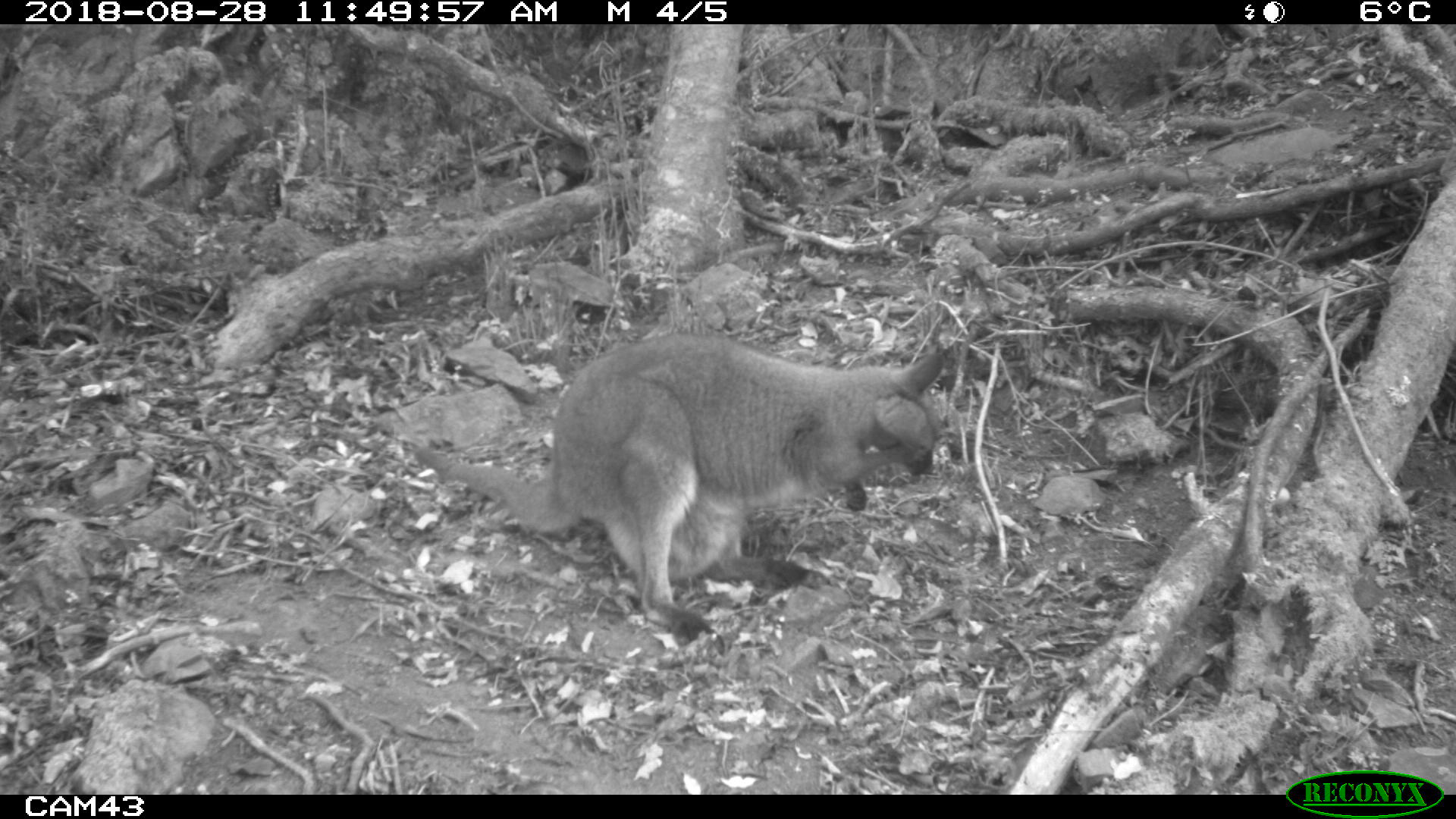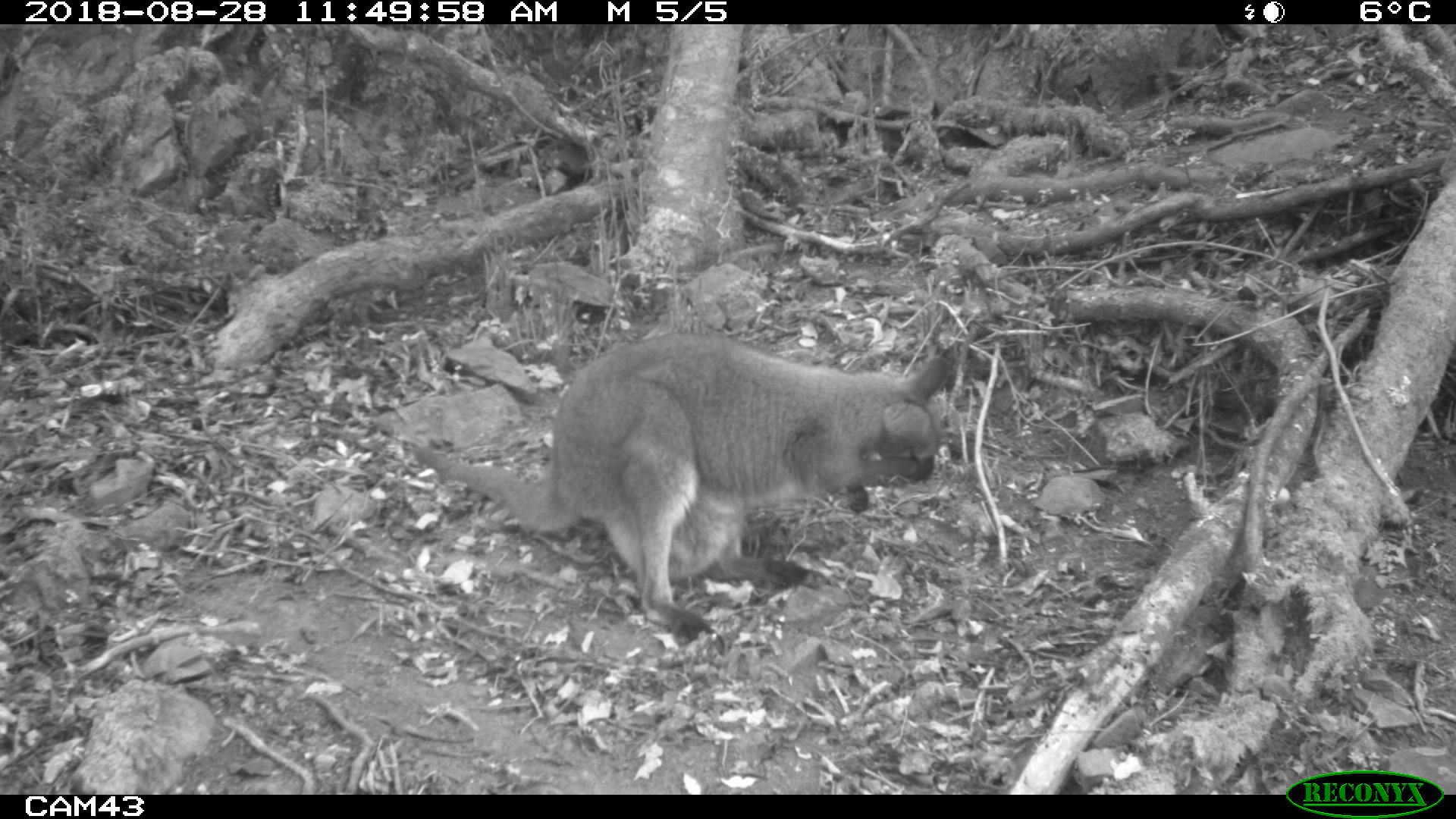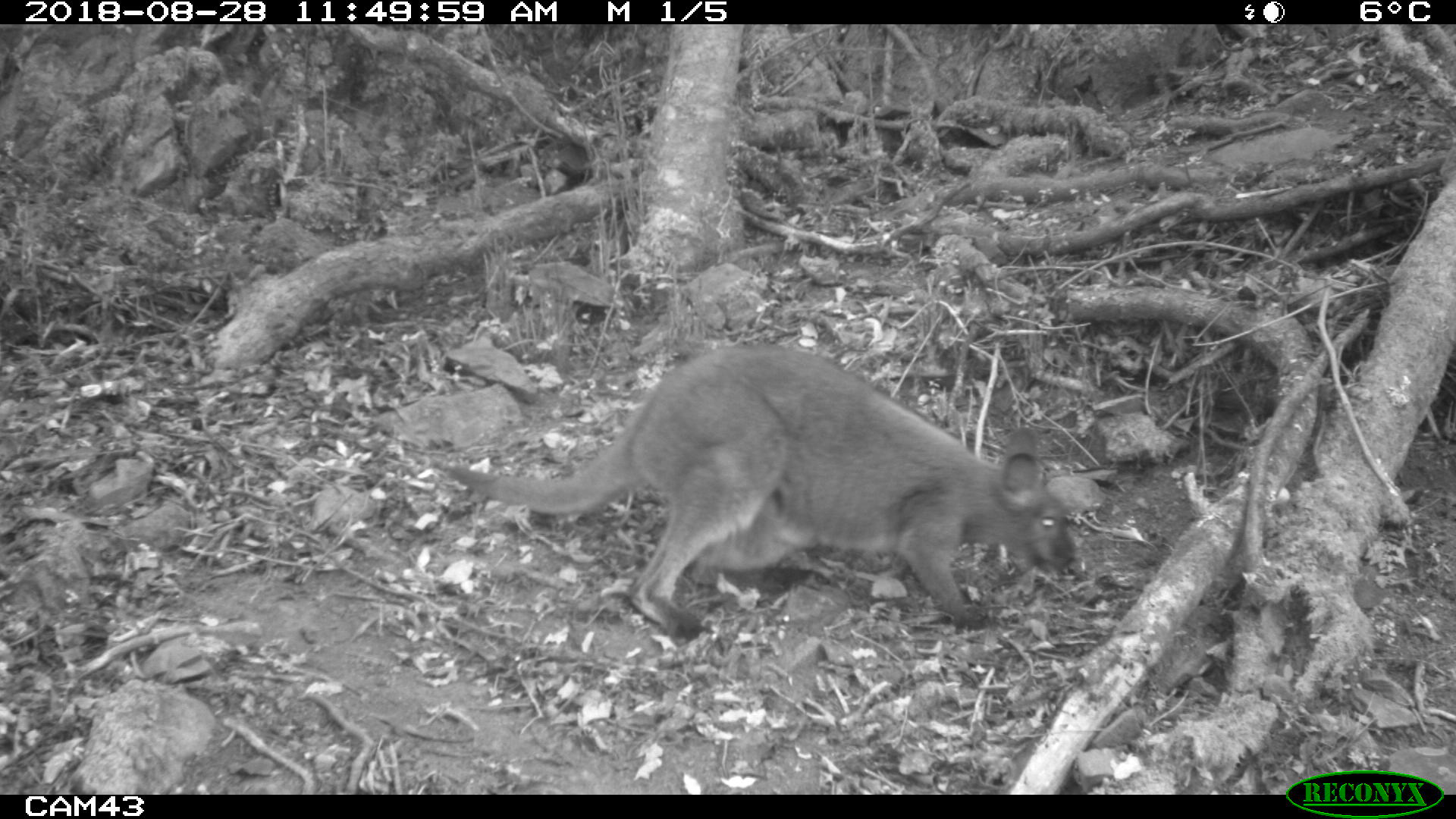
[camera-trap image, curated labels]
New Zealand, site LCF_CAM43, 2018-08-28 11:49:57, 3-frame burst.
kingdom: Animalia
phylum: Chordata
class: Mammalia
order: Diprotodontia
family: Macropodidae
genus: Notamacropus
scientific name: Notamacropus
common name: wallaby